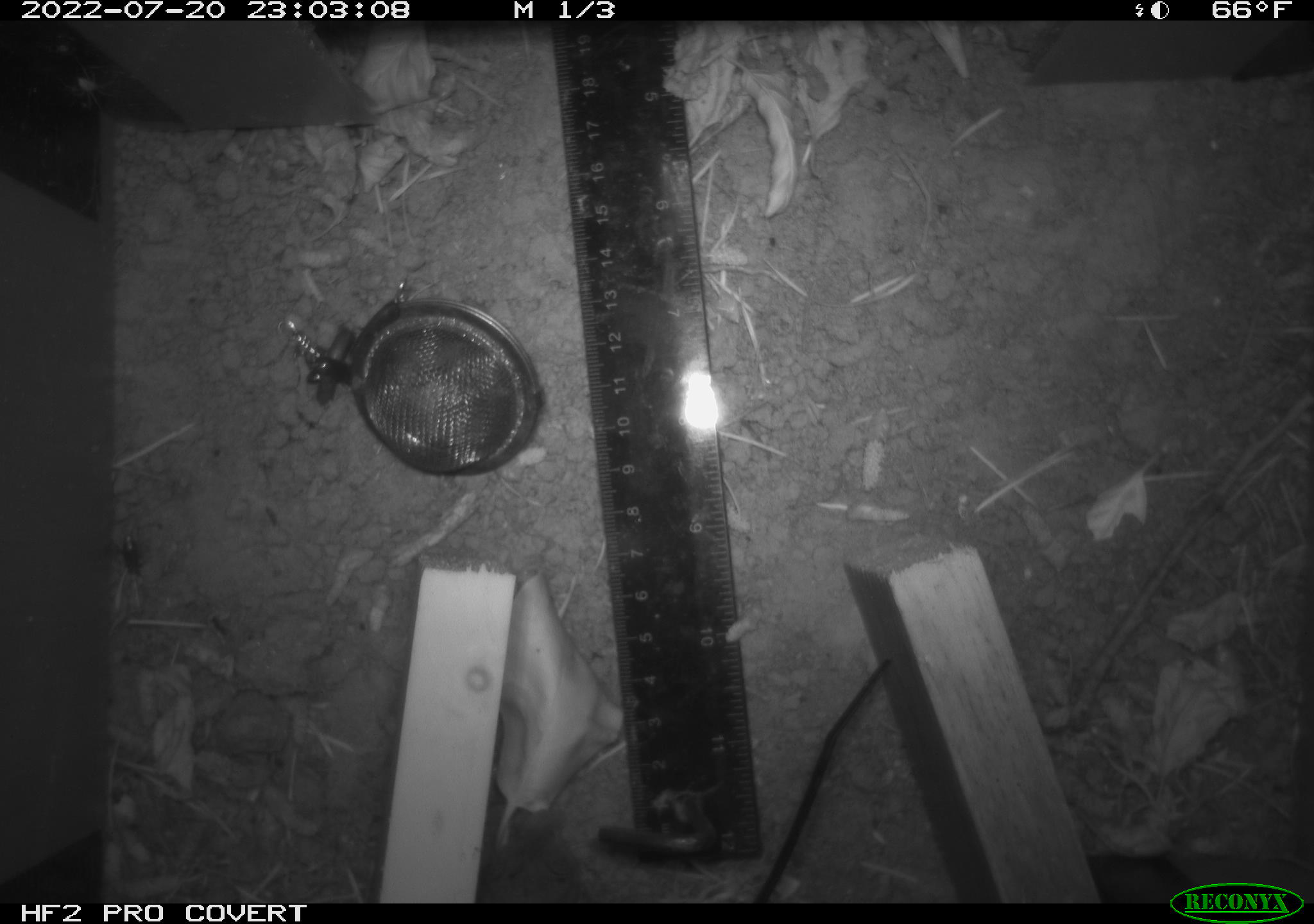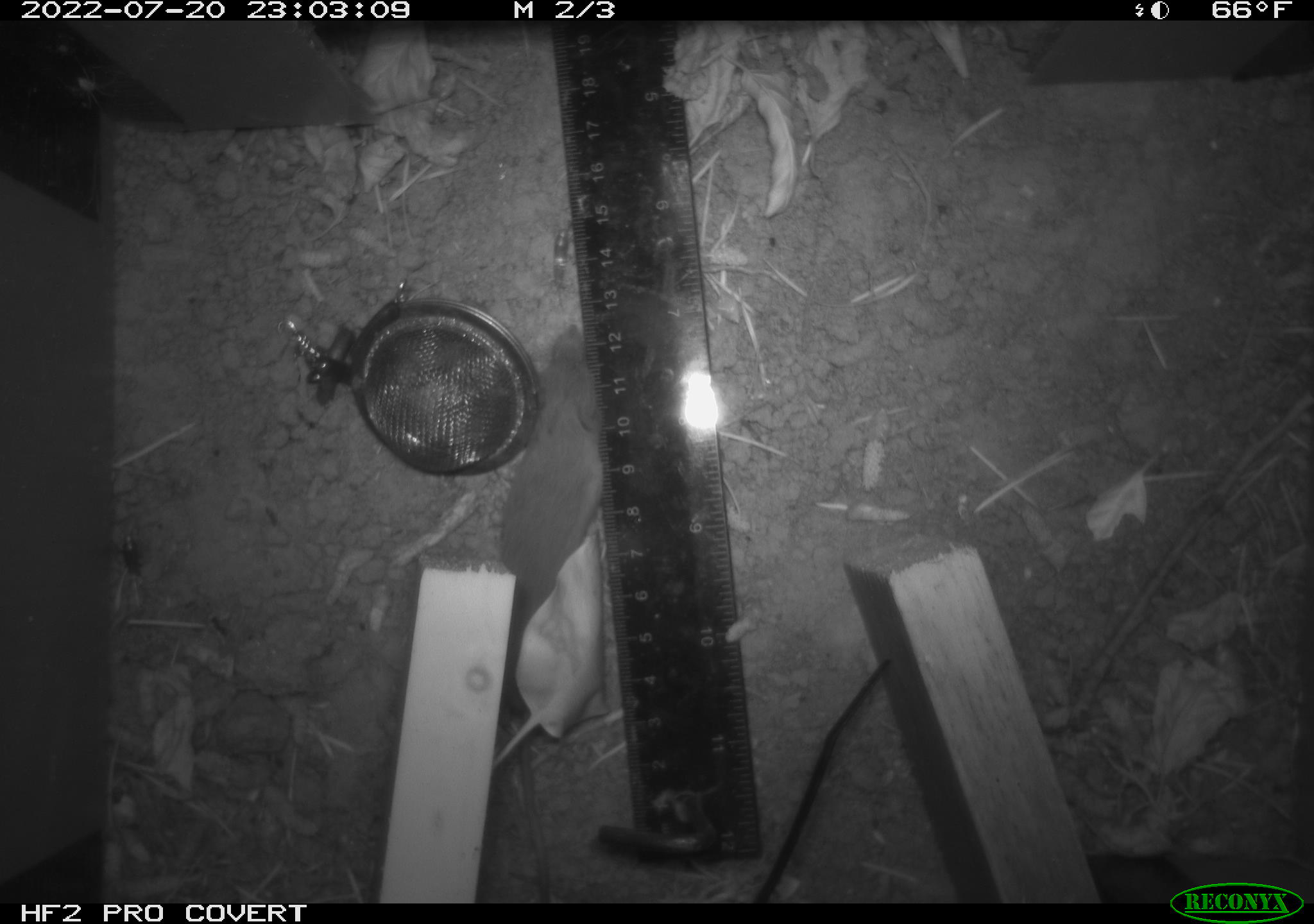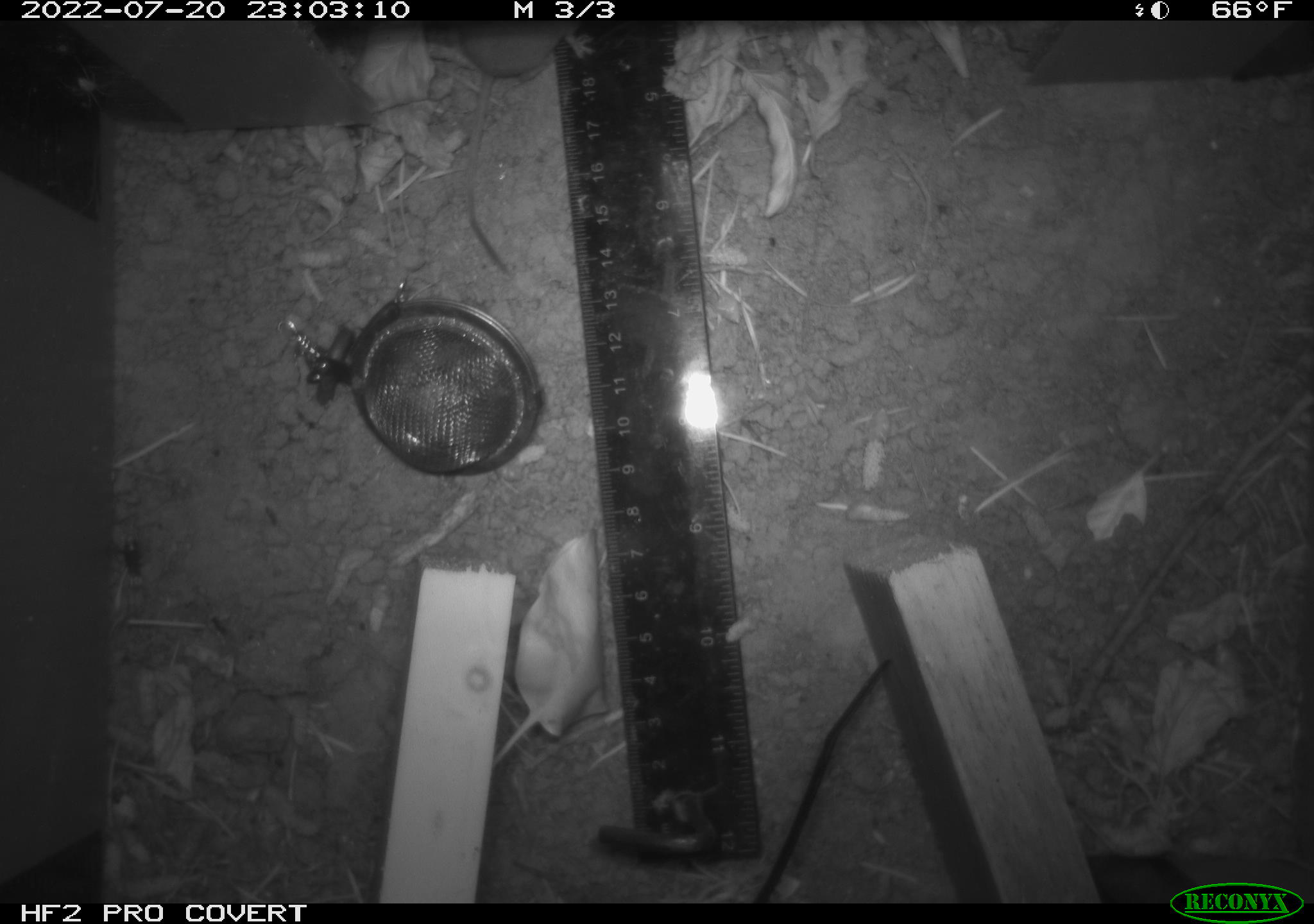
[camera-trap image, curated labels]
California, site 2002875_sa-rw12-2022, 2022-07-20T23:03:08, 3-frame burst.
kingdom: Animalia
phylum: Chordata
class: Mammalia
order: Eulipotyphla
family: Soricidae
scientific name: Soricidae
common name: shrews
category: soricidae family